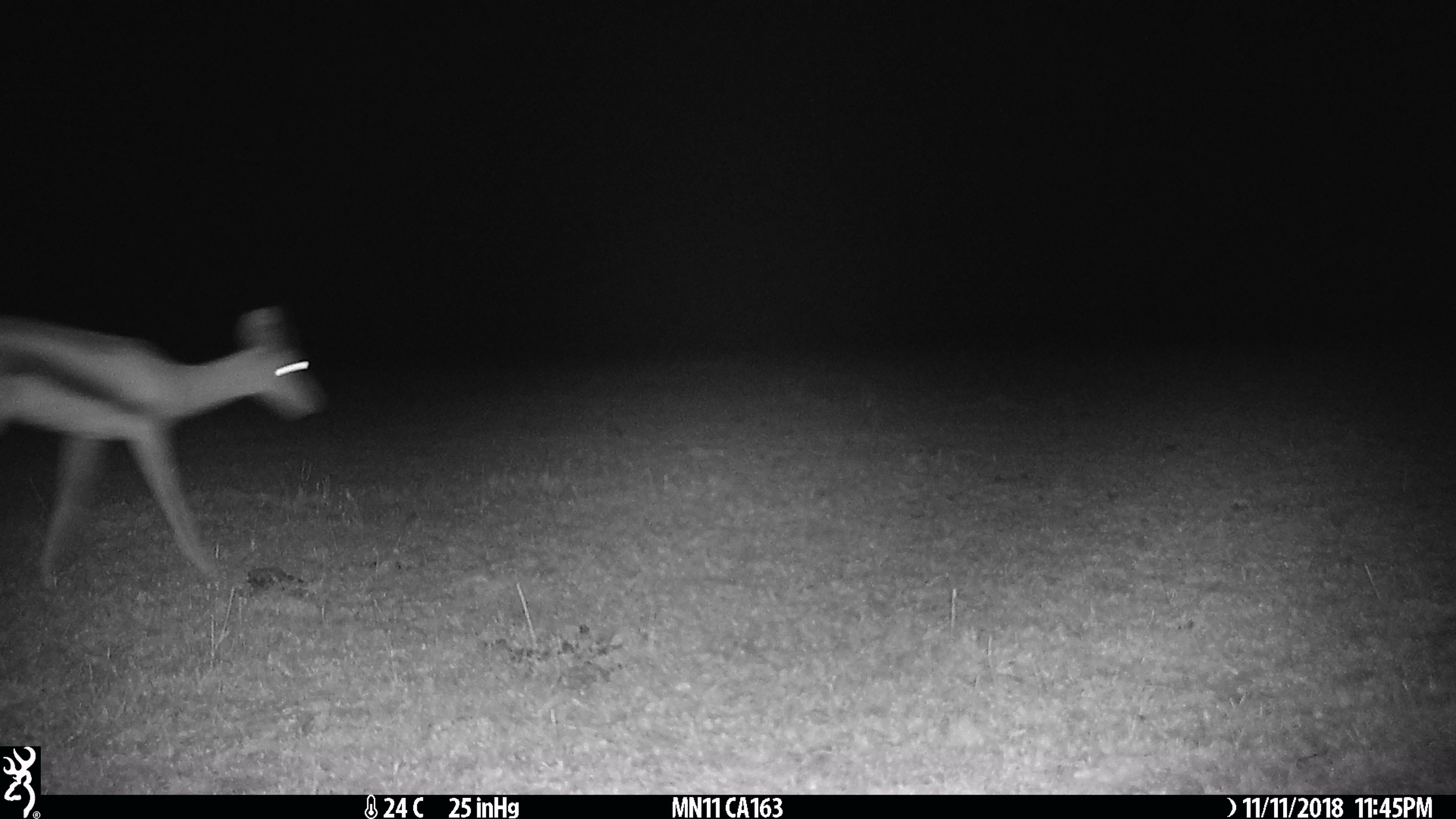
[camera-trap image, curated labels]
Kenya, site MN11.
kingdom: Animalia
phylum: Chordata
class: Mammalia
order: Artiodactyla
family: Bovidae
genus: Eudorcas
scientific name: Eudorcas thomsonii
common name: thomon's gazelle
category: gazelle thomsons